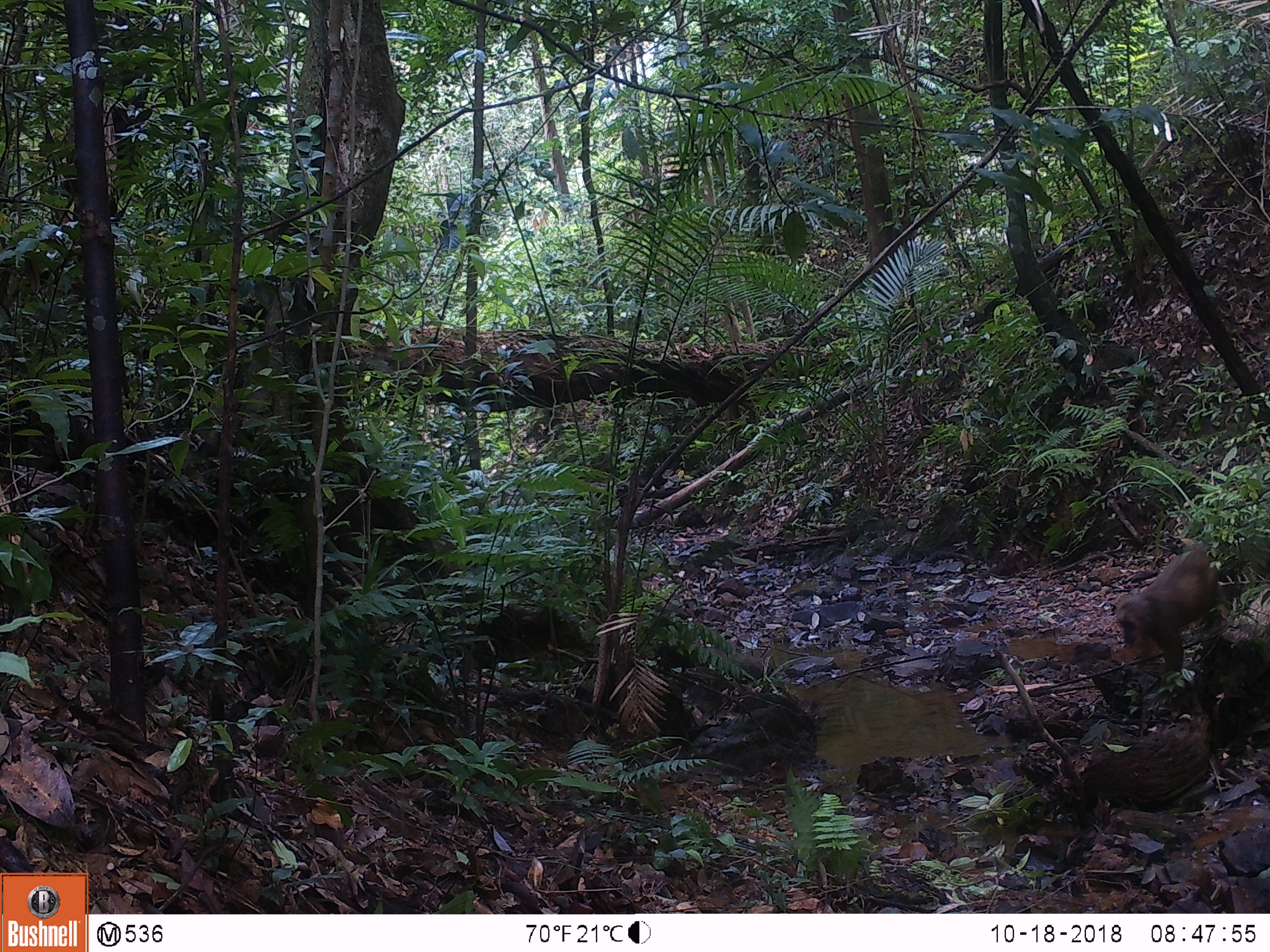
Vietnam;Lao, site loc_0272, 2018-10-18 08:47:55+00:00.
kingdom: Animalia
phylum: Chordata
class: Mammalia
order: Primates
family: Cercopithecidae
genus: Macaca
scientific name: Macaca arctoides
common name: stump-tailed macaque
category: stump tailed macaque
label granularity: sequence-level